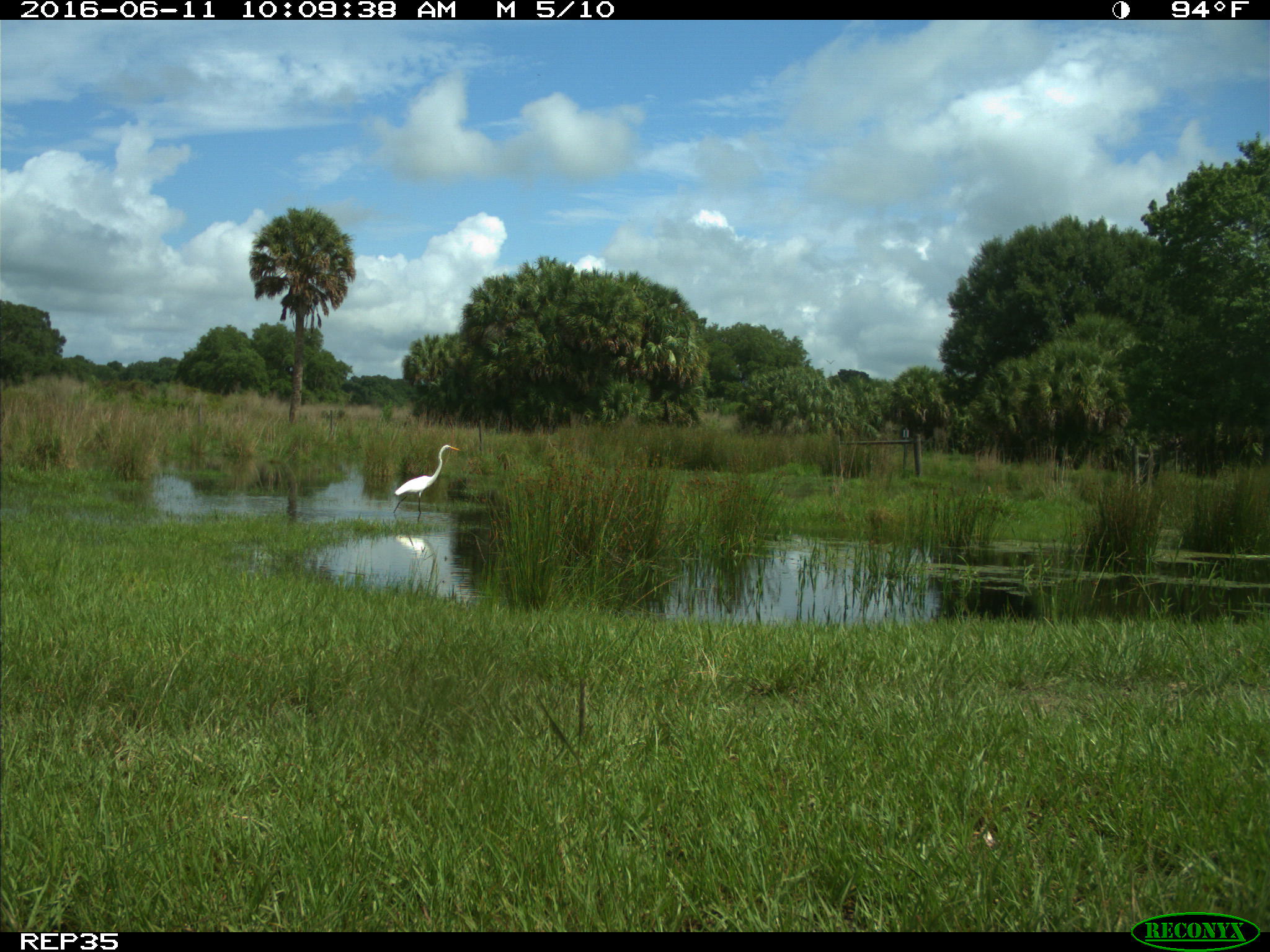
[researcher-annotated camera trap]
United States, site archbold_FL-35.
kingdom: Animalia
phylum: Chordata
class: Aves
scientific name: Aves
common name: birds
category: unidentified bird